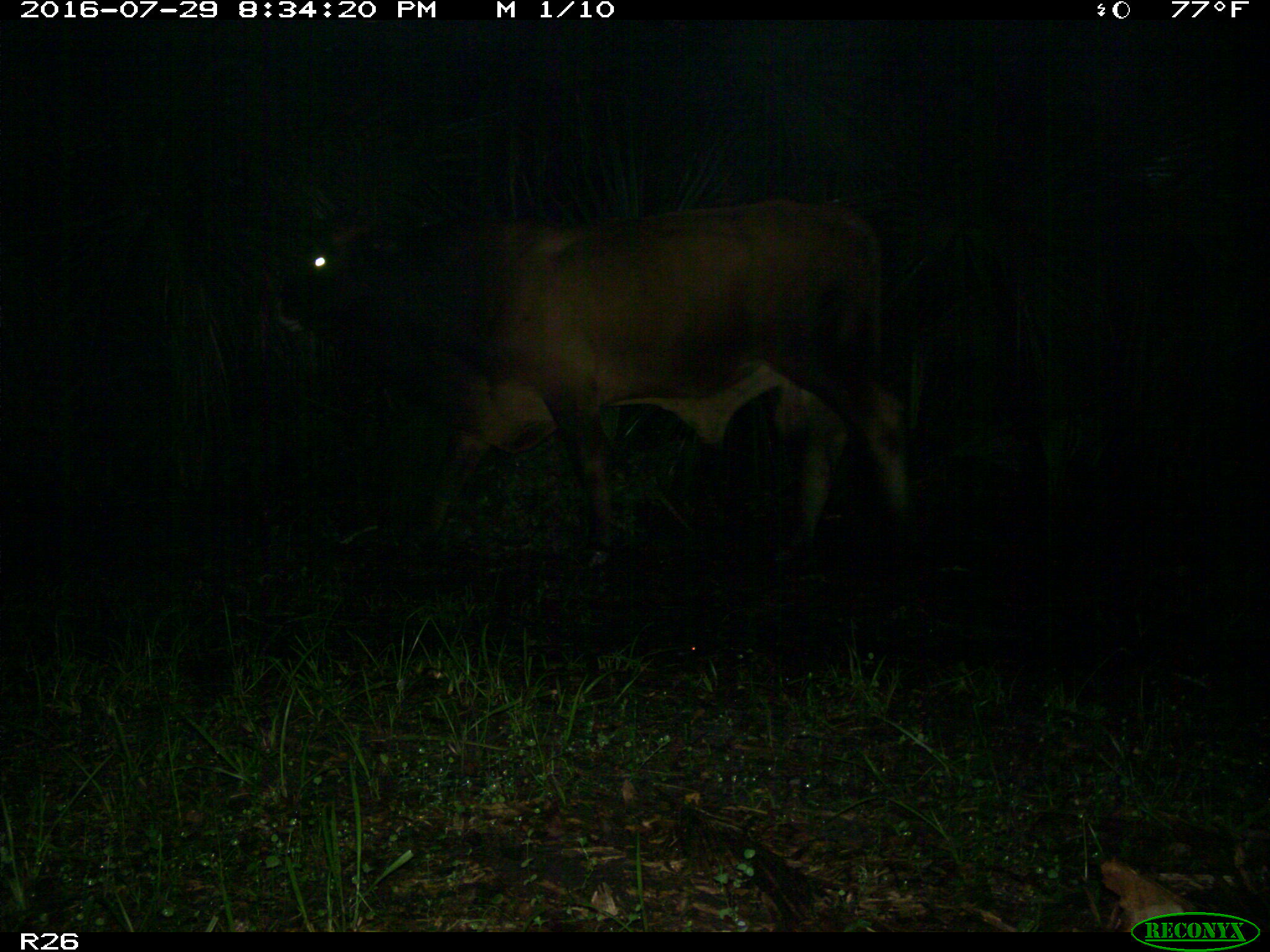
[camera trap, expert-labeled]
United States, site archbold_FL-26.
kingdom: Animalia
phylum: Chordata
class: Mammalia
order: Artiodactyla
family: Bovidae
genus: Bos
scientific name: Bos taurus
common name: domestic cow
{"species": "Bos taurus (domestic cow)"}